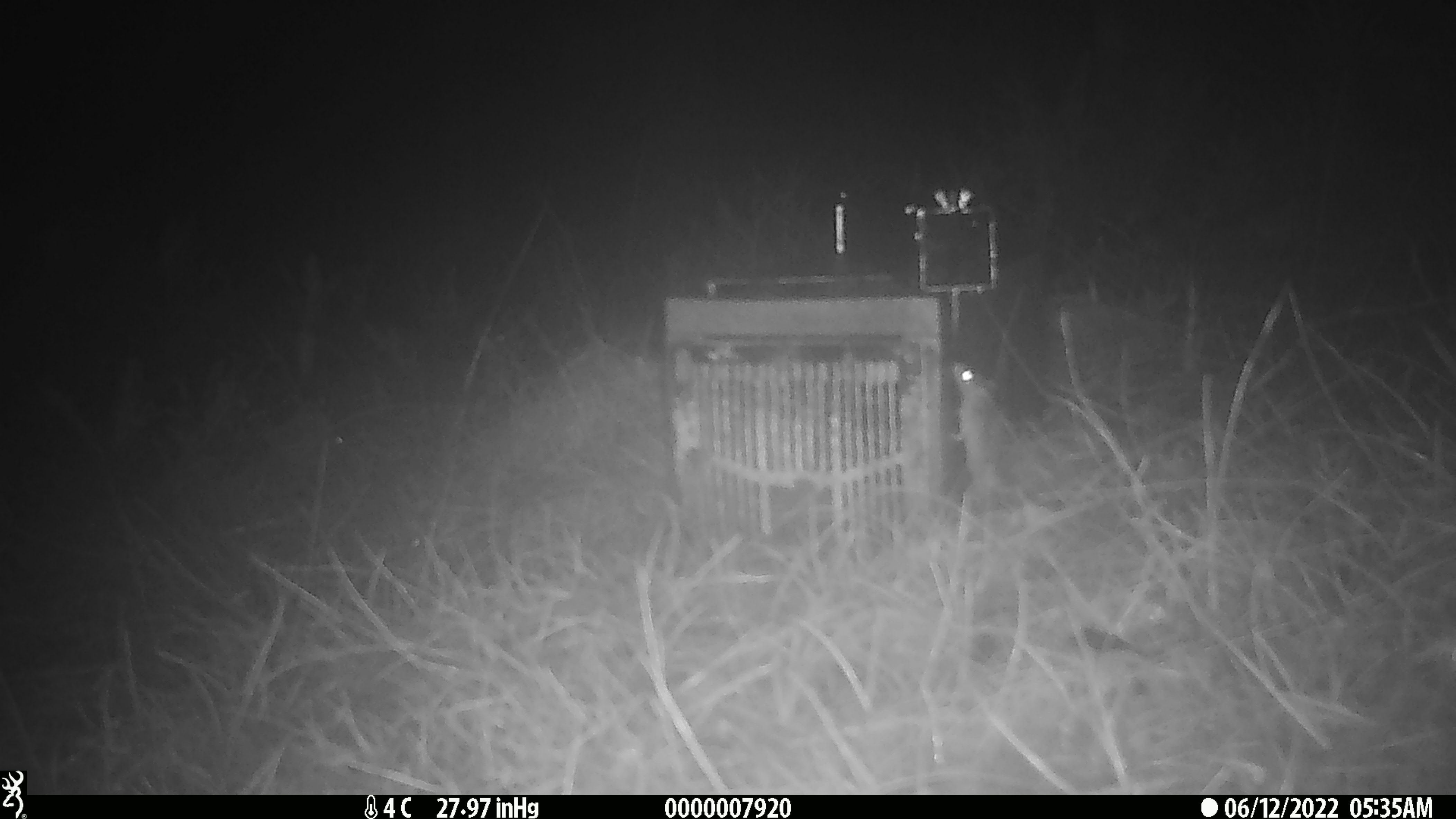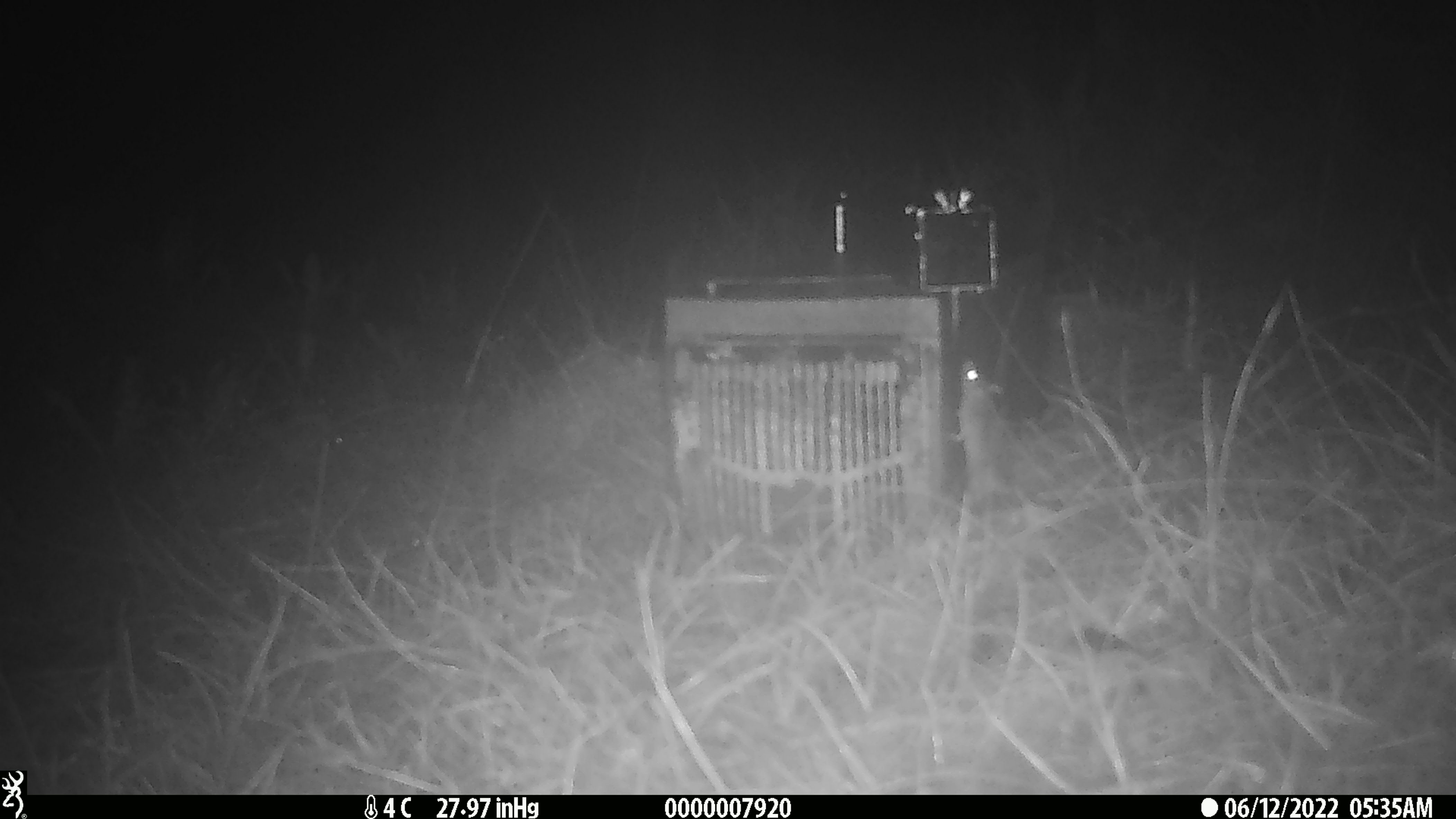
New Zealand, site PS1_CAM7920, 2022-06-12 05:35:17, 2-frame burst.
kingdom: Animalia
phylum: Chordata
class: Mammalia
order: Rodentia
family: Muridae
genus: Mus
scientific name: Mus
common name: mouse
Mouse (Mus).